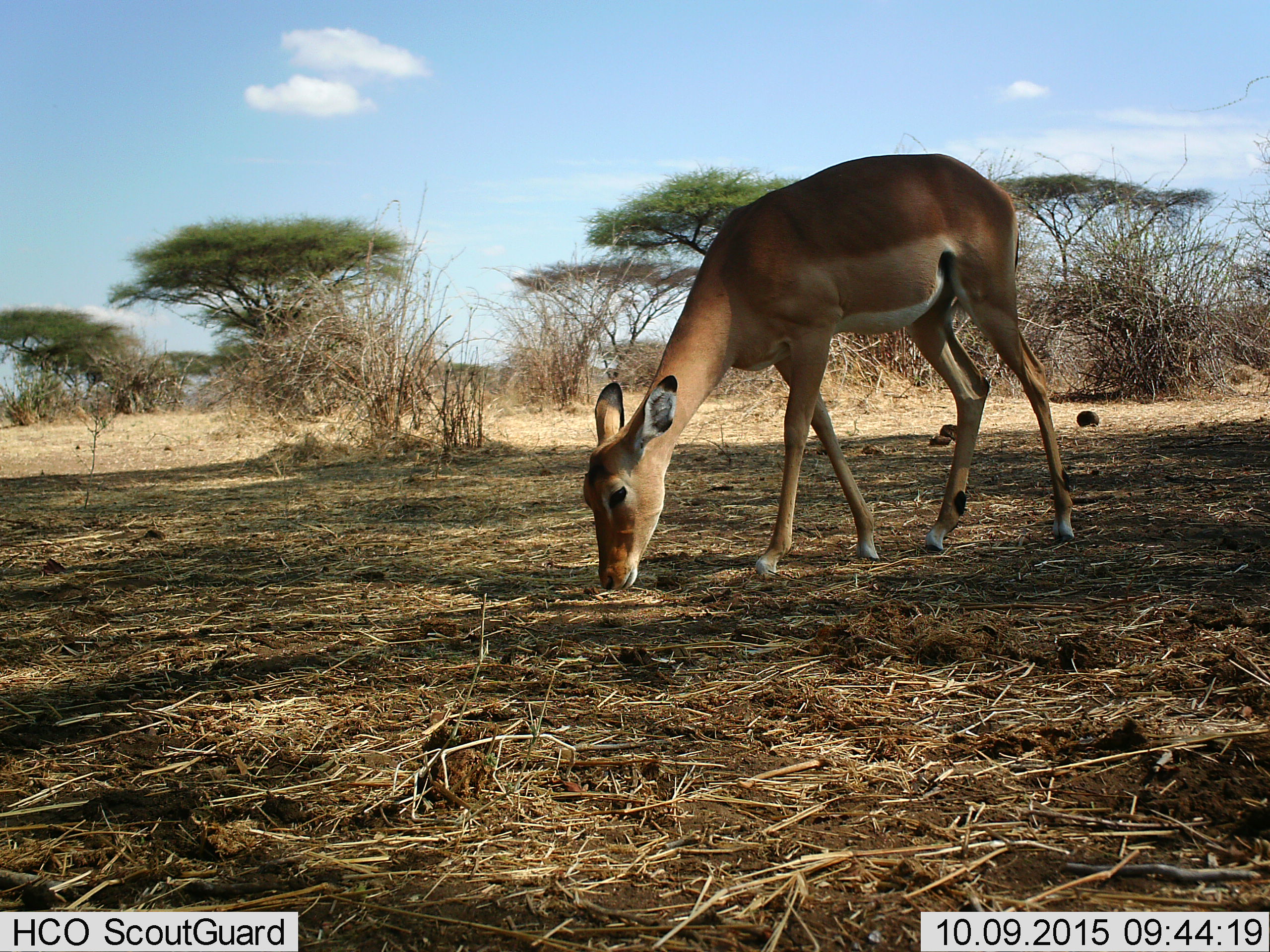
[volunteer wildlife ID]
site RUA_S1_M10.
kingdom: Animalia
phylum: Chordata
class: Mammalia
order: Artiodactyla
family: Bovidae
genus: Aepyceros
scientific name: Aepyceros melampus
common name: impala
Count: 1.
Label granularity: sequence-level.